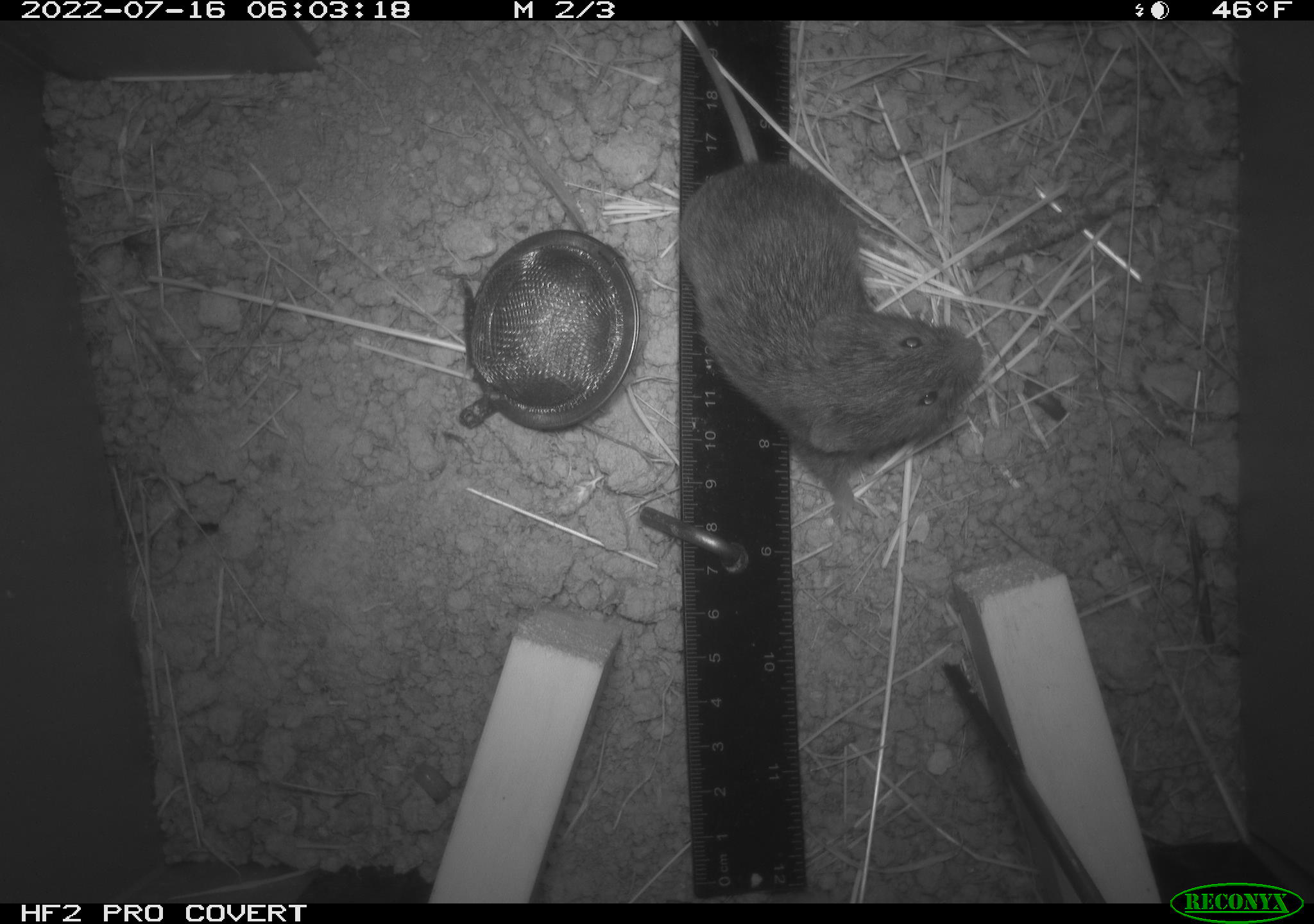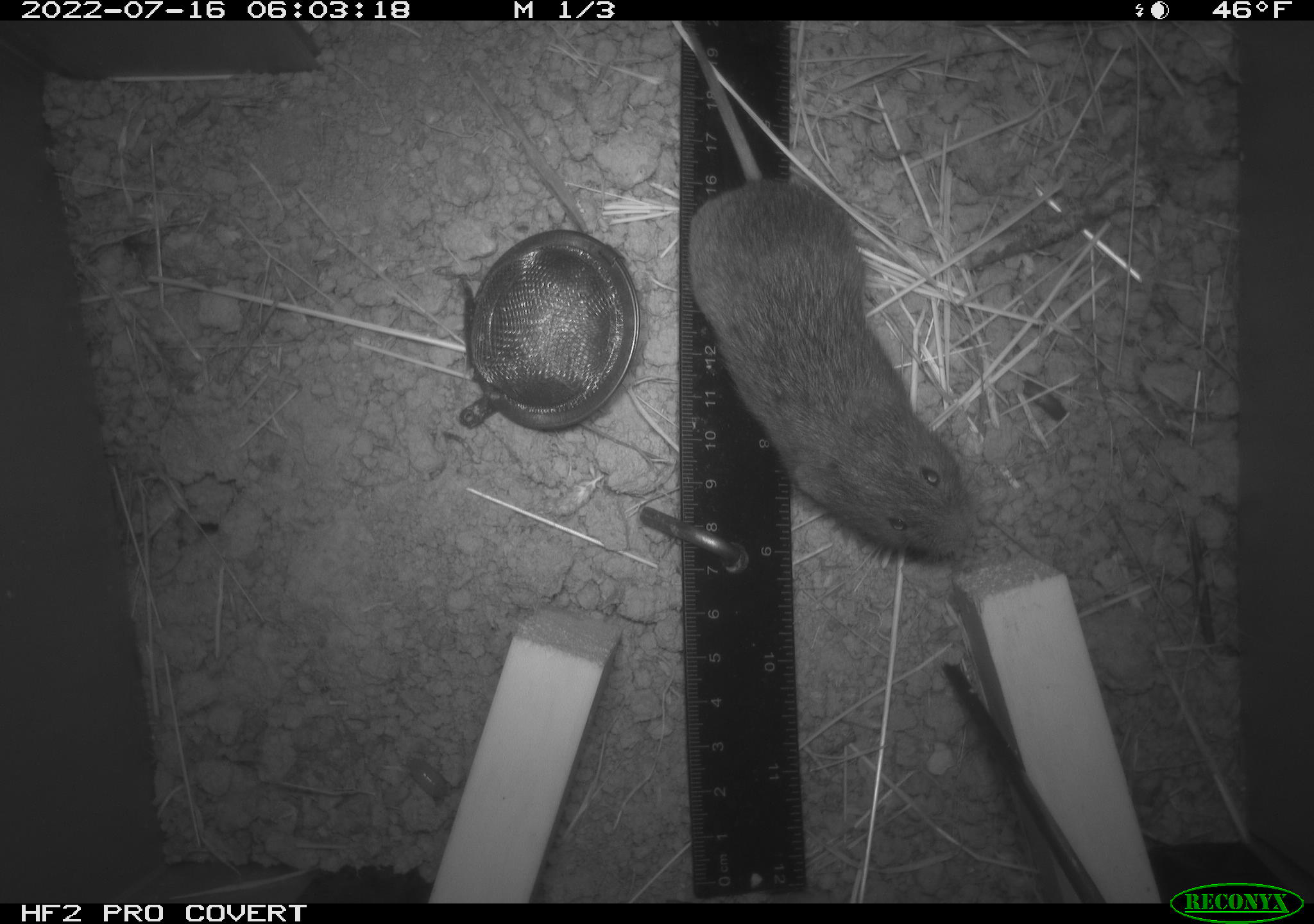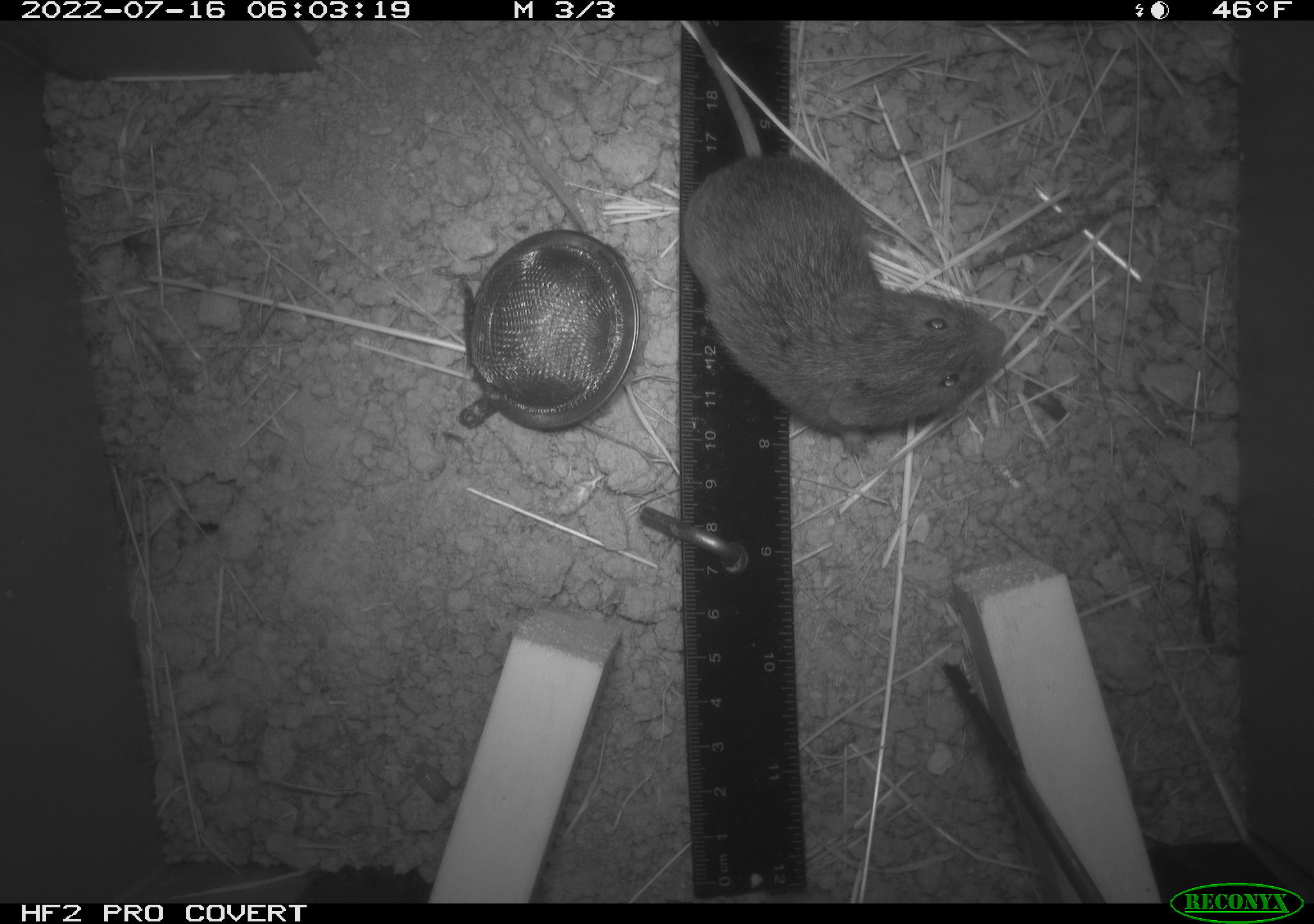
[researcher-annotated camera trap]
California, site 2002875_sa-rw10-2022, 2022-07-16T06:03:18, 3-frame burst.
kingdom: Animalia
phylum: Chordata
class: Mammalia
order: Rodentia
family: Cricetidae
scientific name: Arvicolinae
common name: voles, lemmings, and muskrats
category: arvicolinae subfamily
Arvicolinae subfamily (voles, lemmings, and muskrats) (Arvicolinae).